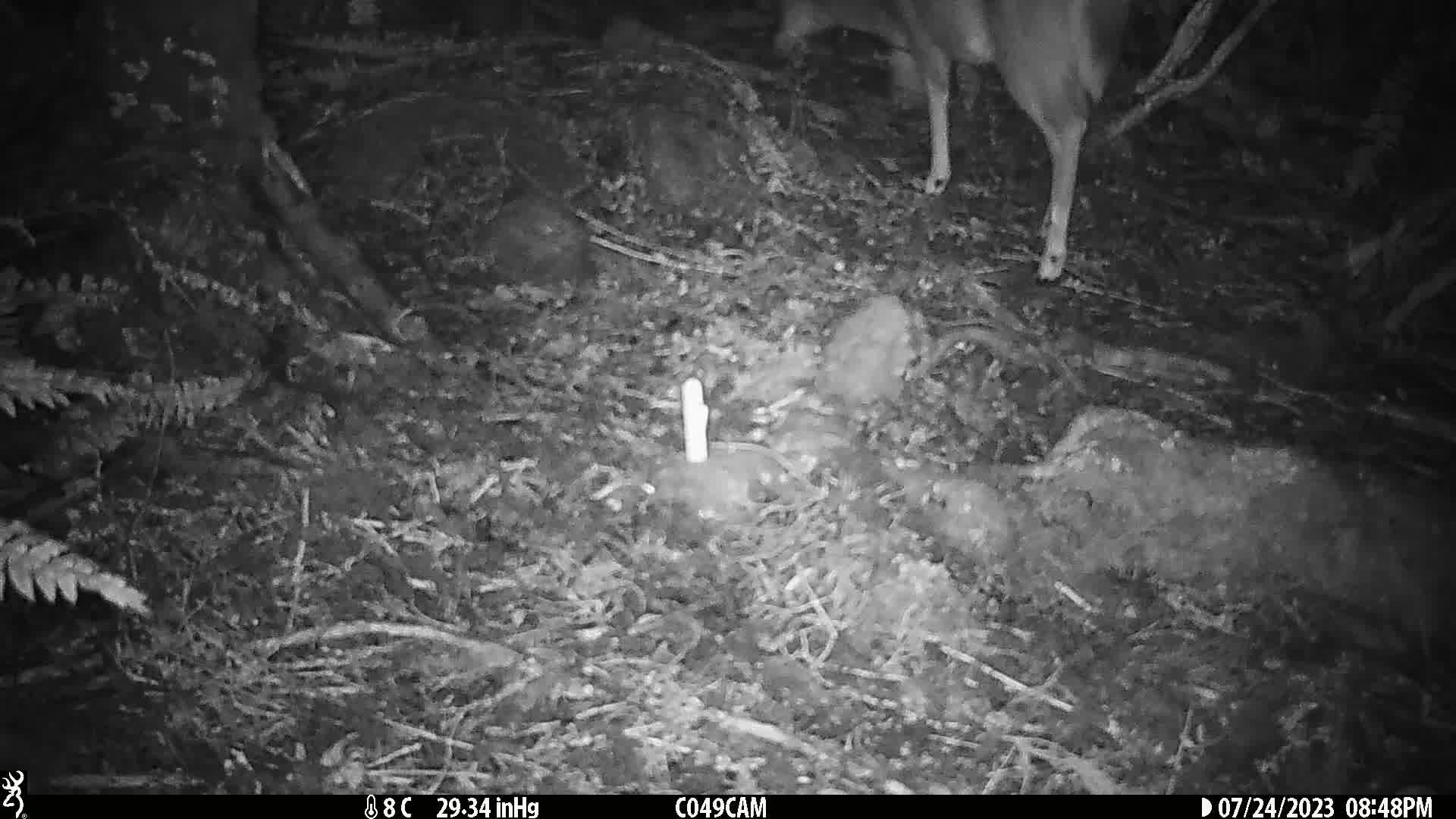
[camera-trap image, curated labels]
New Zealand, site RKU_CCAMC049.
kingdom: Animalia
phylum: Chordata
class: Mammalia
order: Artiodactyla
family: Cervidae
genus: Odocoileus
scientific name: Odocoileus virginianus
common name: white-tailed deer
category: white tailed deer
White tailed deer (white-tailed deer) (Odocoileus virginianus).